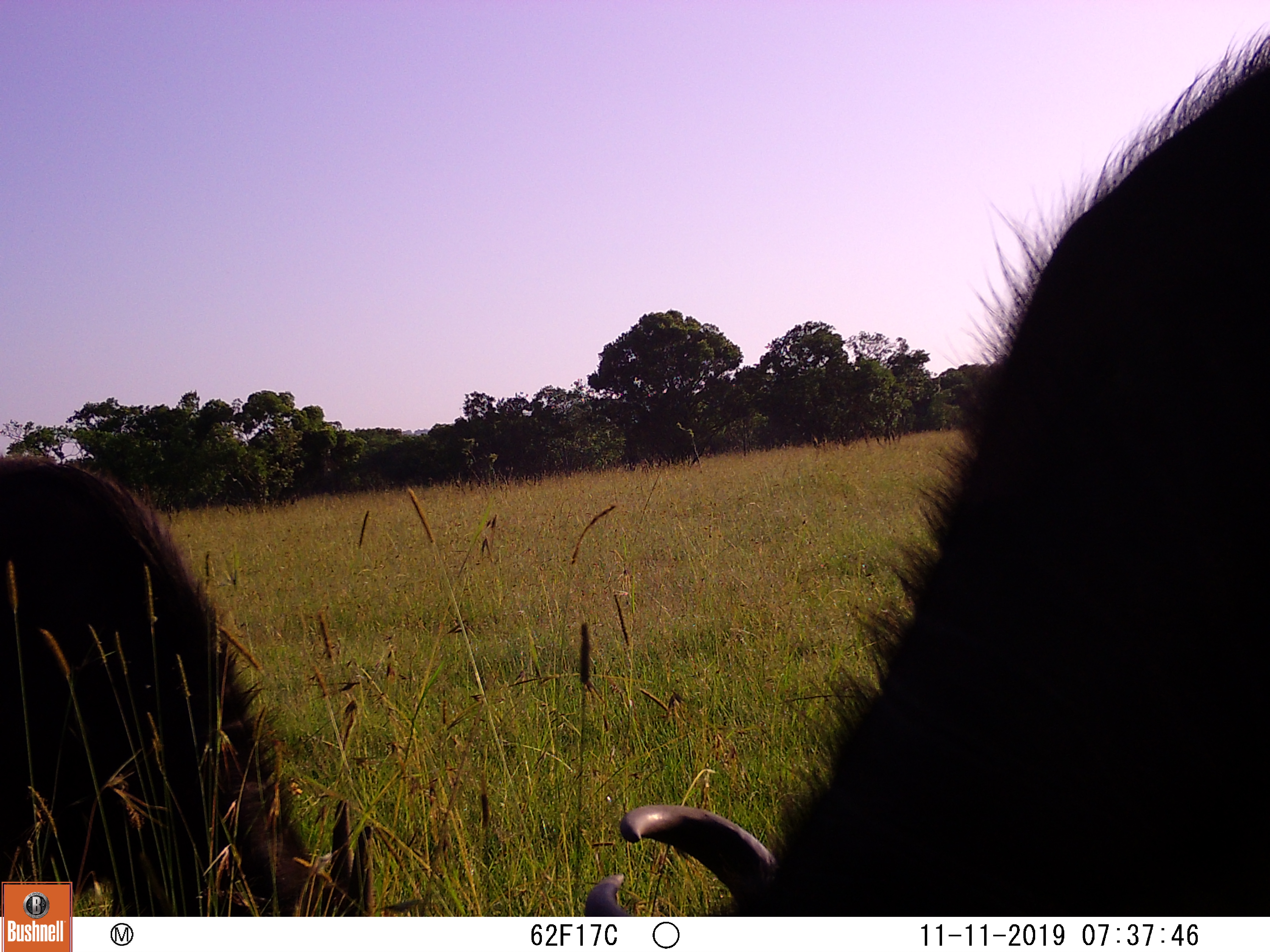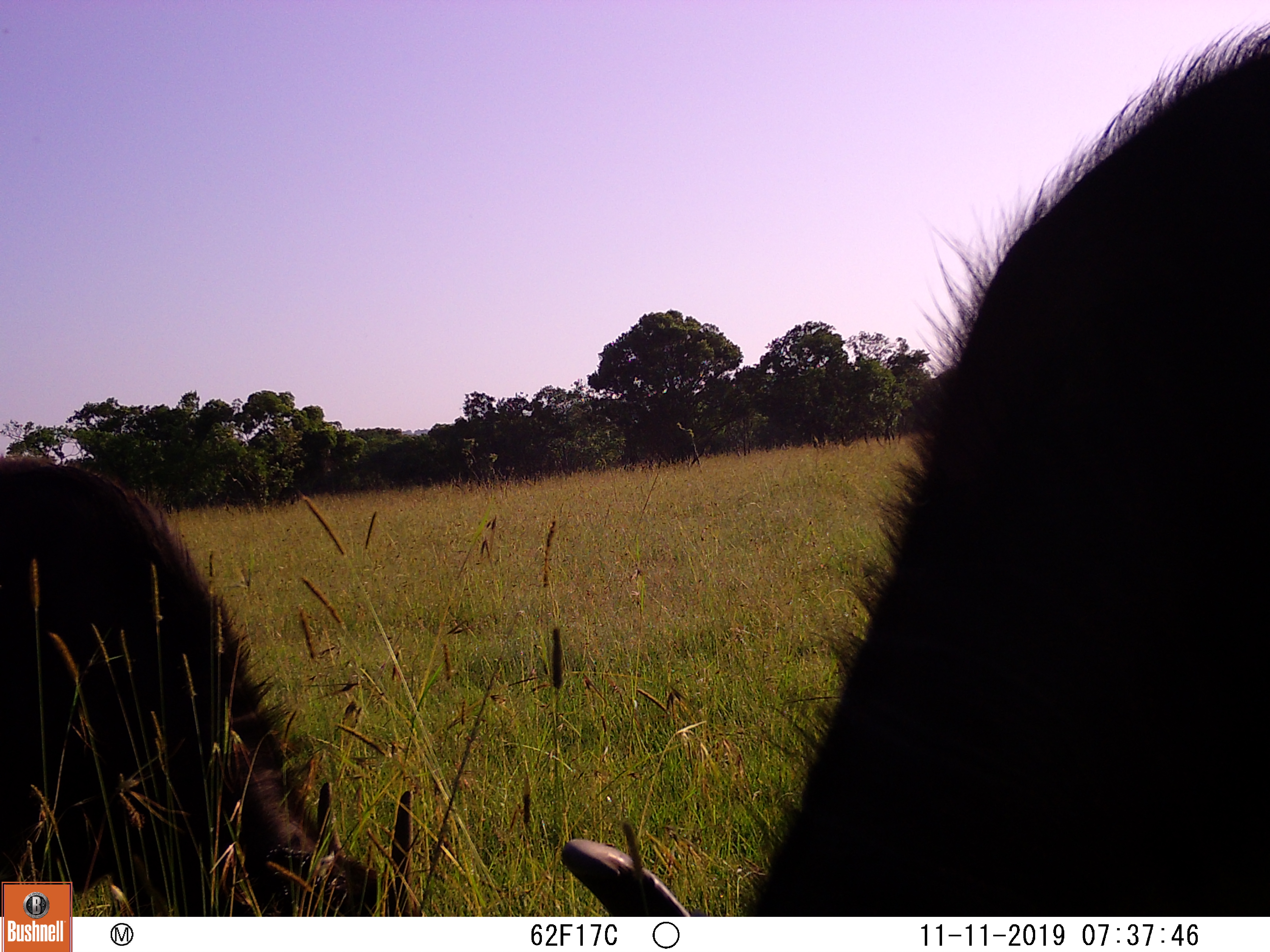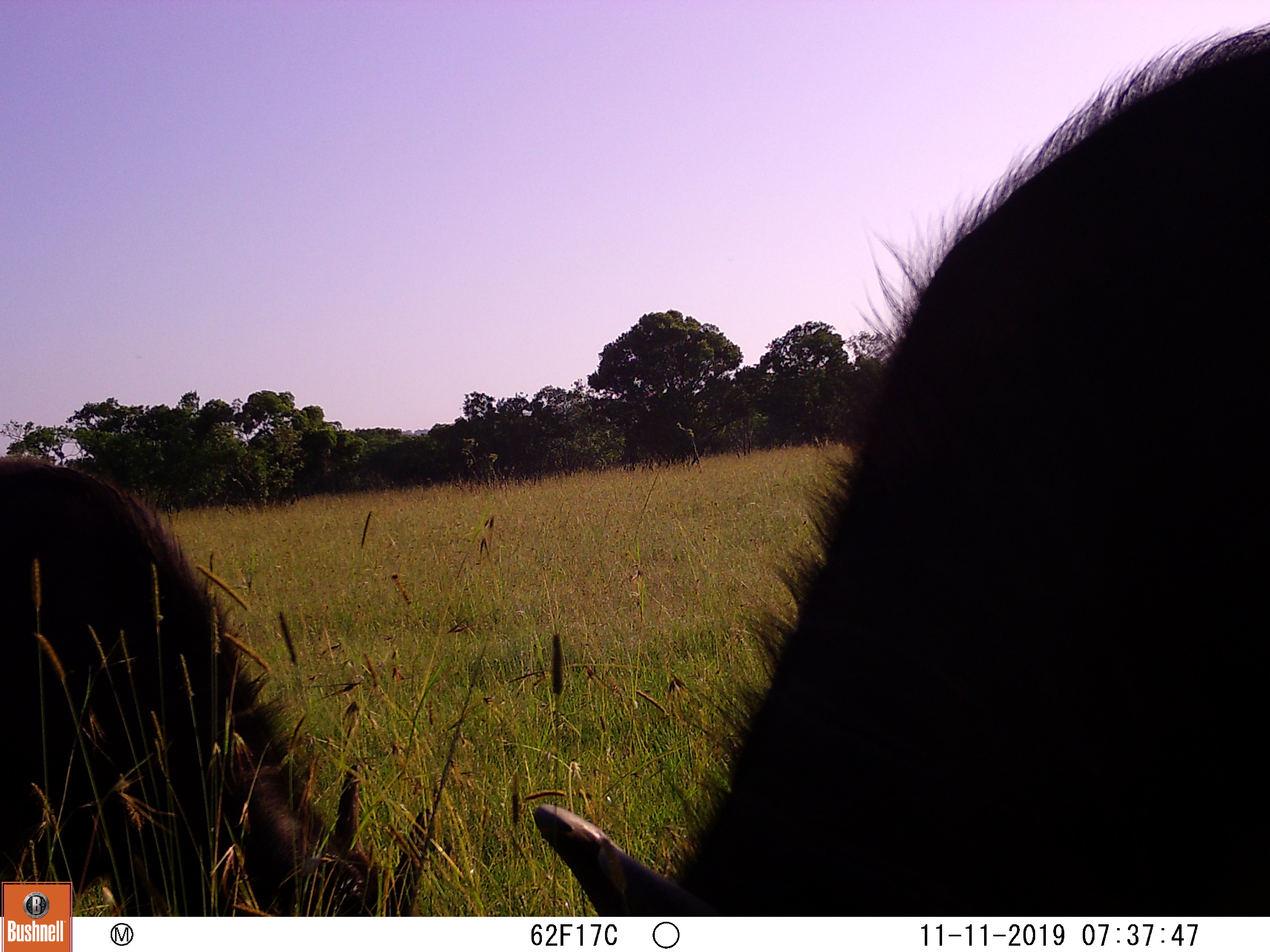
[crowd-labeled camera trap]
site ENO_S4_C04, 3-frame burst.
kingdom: Animalia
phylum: Chordata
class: Mammalia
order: Artiodactyla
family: Bovidae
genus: Syncerus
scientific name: Syncerus caffer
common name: african buffalo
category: buffalo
Buffalo (african buffalo) (Syncerus caffer), count 2. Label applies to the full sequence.